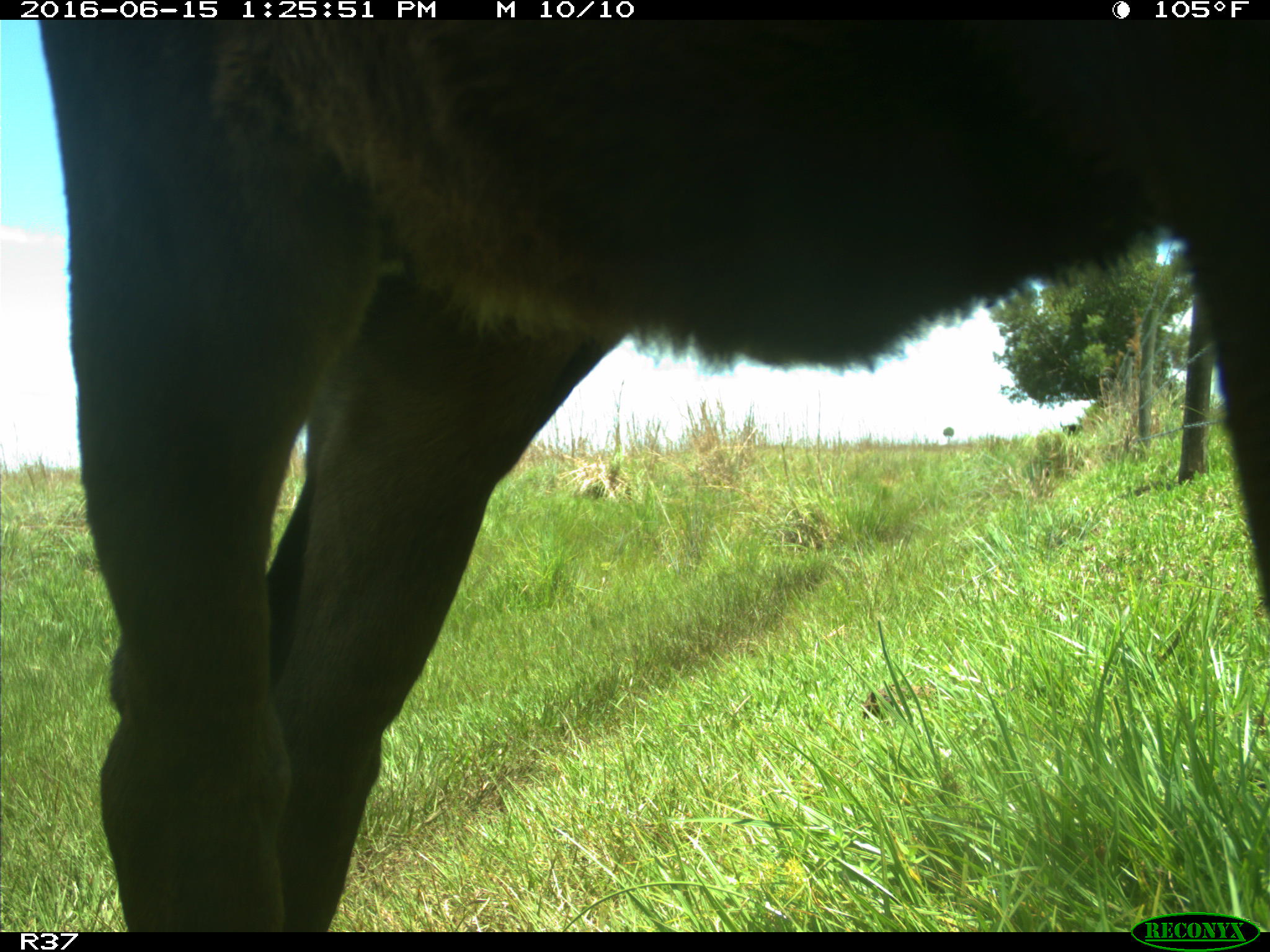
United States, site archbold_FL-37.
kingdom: Animalia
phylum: Chordata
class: Mammalia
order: Artiodactyla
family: Bovidae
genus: Bos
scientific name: Bos taurus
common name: domestic cow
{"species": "Bos taurus (domestic cow)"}